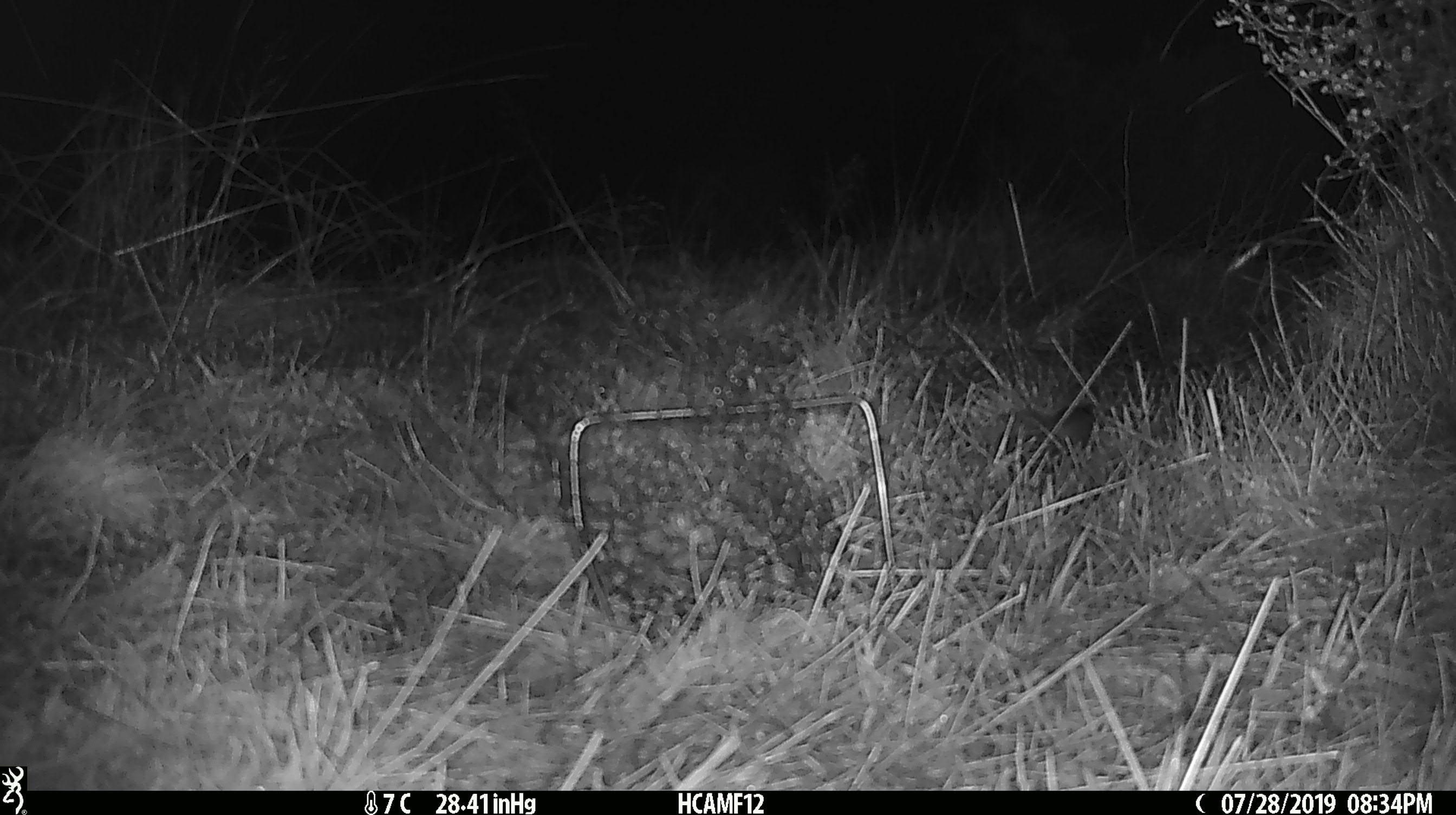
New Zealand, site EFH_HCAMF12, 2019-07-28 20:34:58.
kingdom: Animalia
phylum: Chordata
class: Mammalia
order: Rodentia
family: Muridae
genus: Mus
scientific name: Mus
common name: mouse